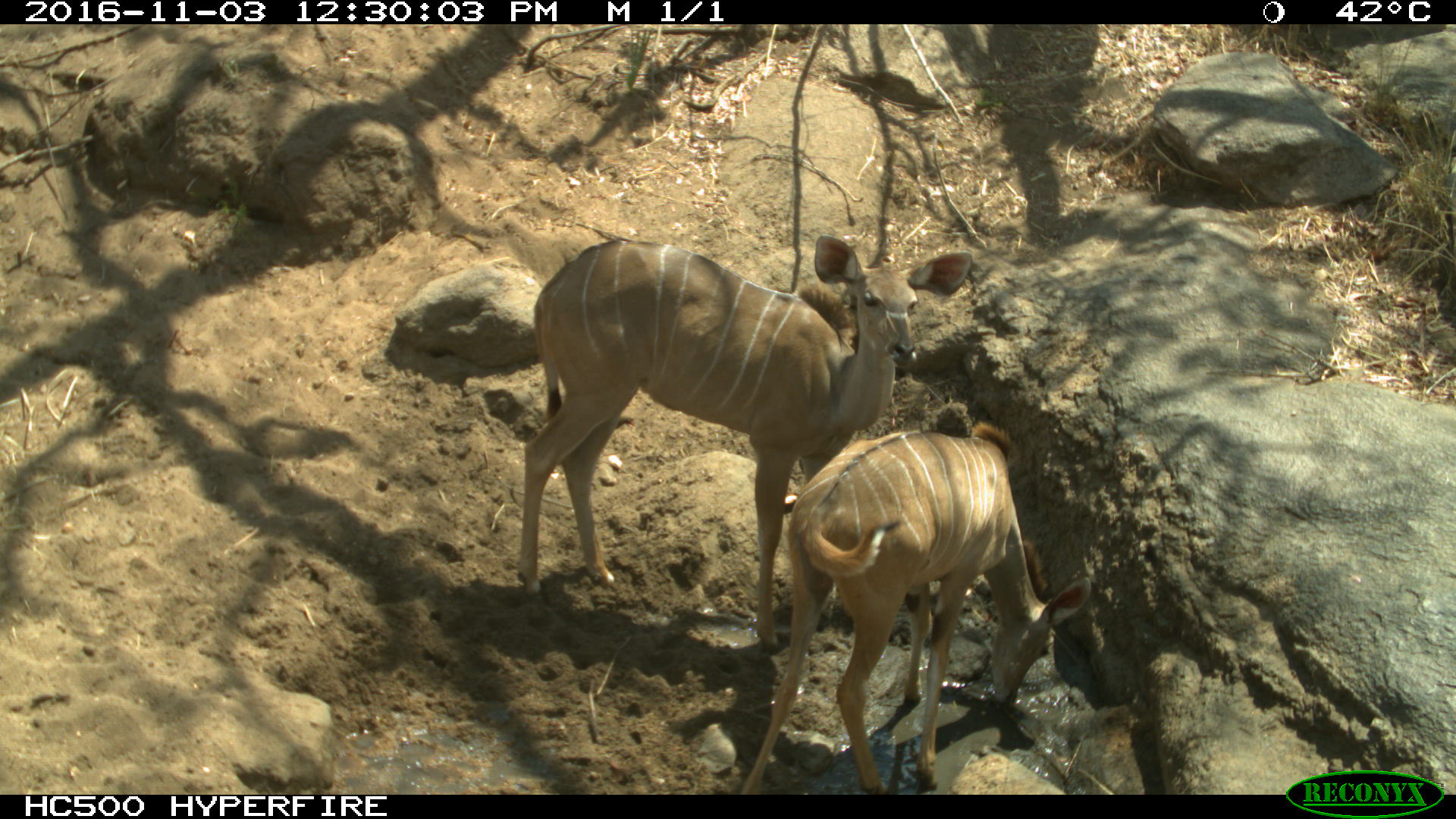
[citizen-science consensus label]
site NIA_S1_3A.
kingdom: Animalia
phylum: Chordata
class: Mammalia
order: Artiodactyla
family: Bovidae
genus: Tragelaphus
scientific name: Tragelaphus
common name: kudu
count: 2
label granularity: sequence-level